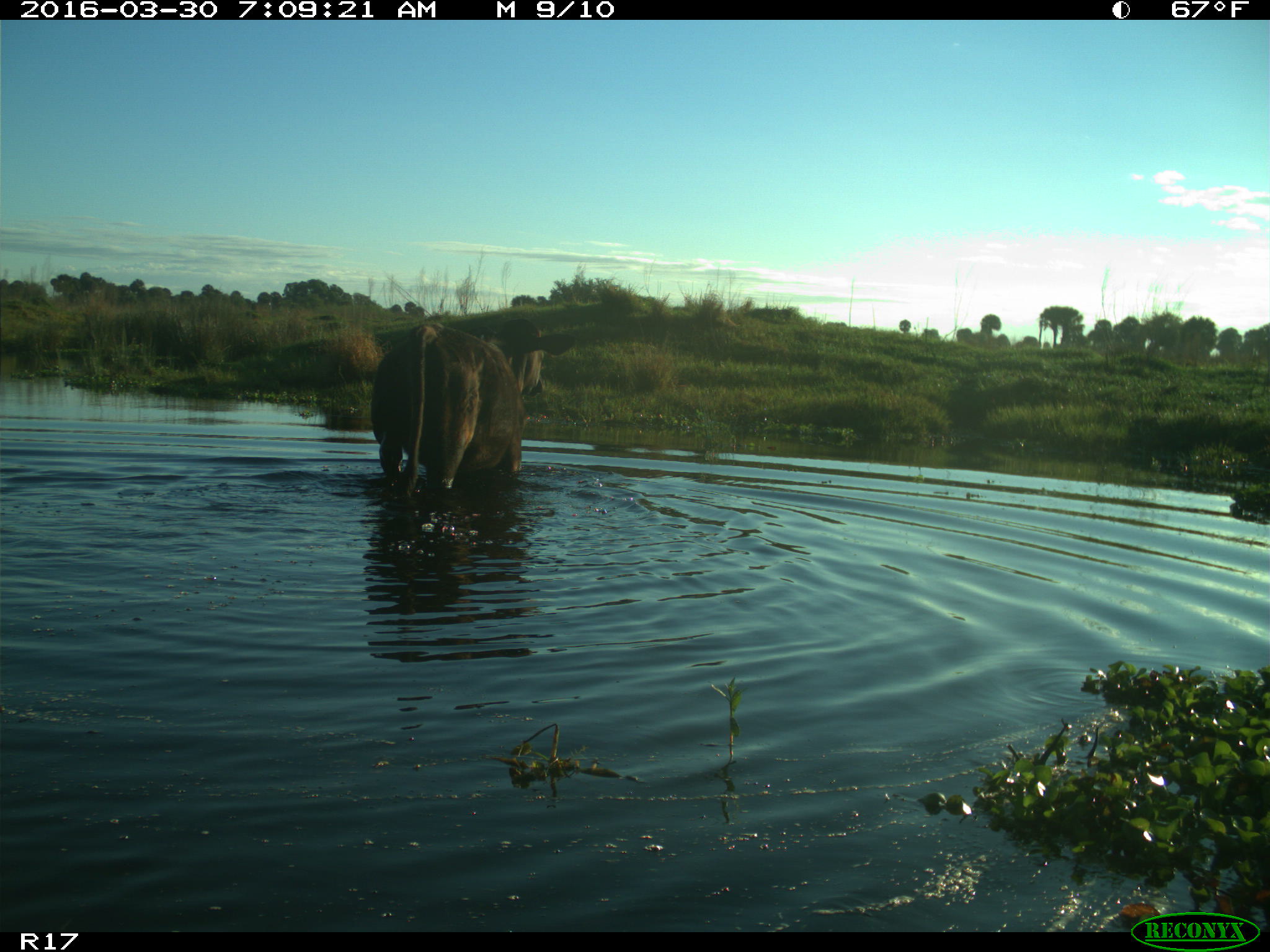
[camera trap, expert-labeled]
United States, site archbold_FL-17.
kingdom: Animalia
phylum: Chordata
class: Mammalia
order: Artiodactyla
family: Bovidae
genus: Bos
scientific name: Bos taurus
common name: domestic cow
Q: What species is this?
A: Bos taurus (domestic cow).